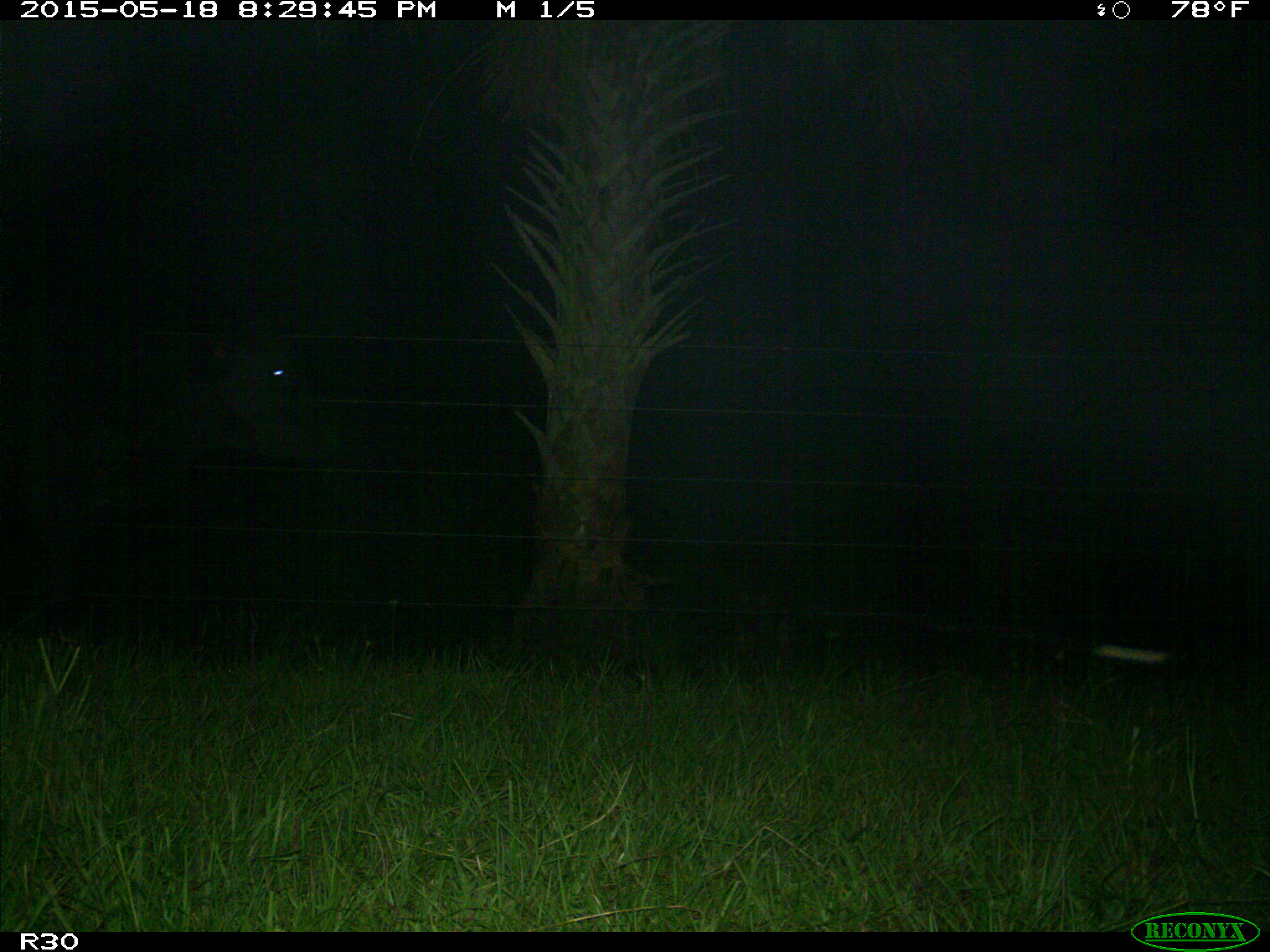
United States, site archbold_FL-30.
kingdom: Animalia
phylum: Chordata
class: Mammalia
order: Artiodactyla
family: Bovidae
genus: Bos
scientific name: Bos taurus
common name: domestic cow